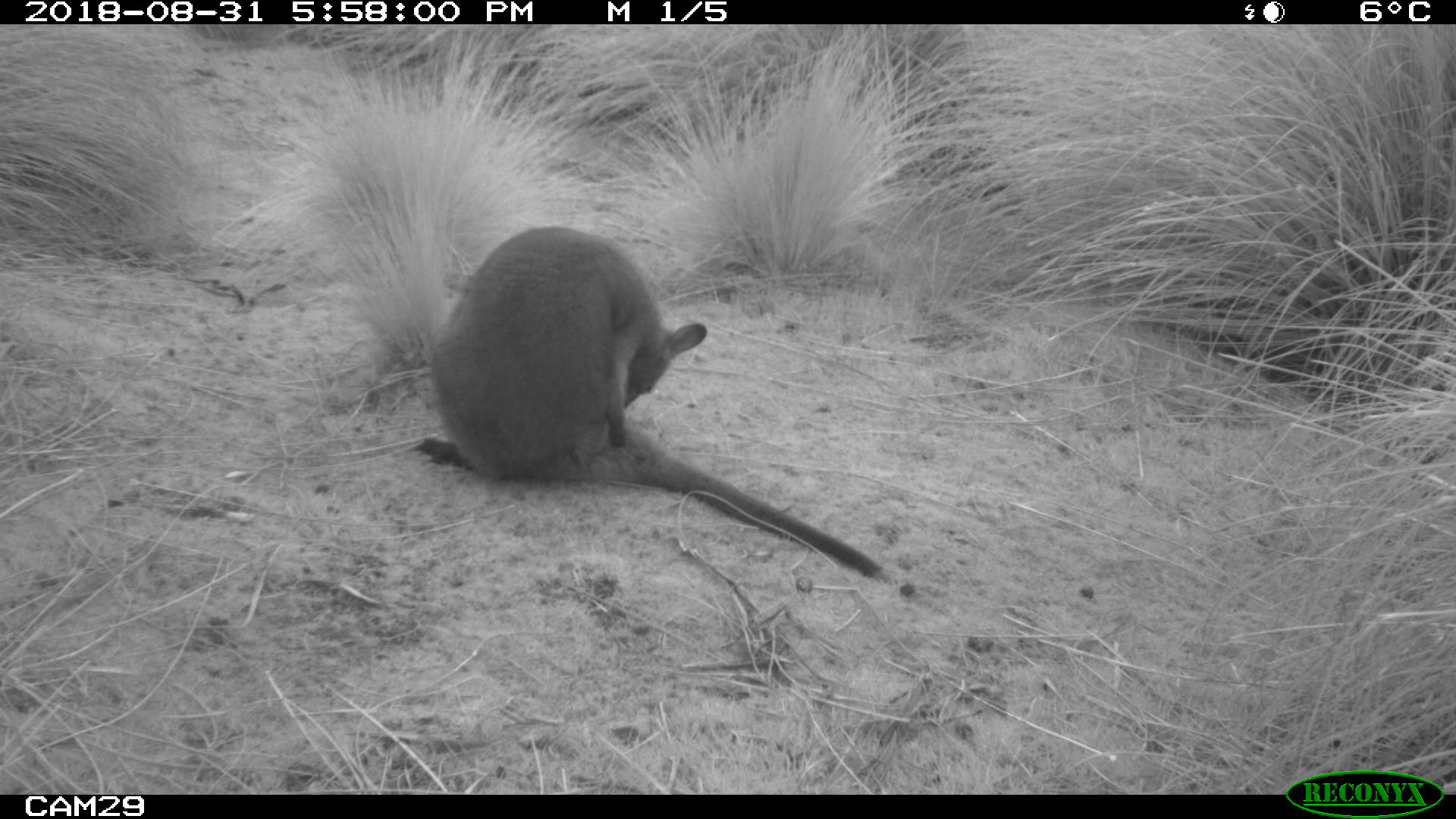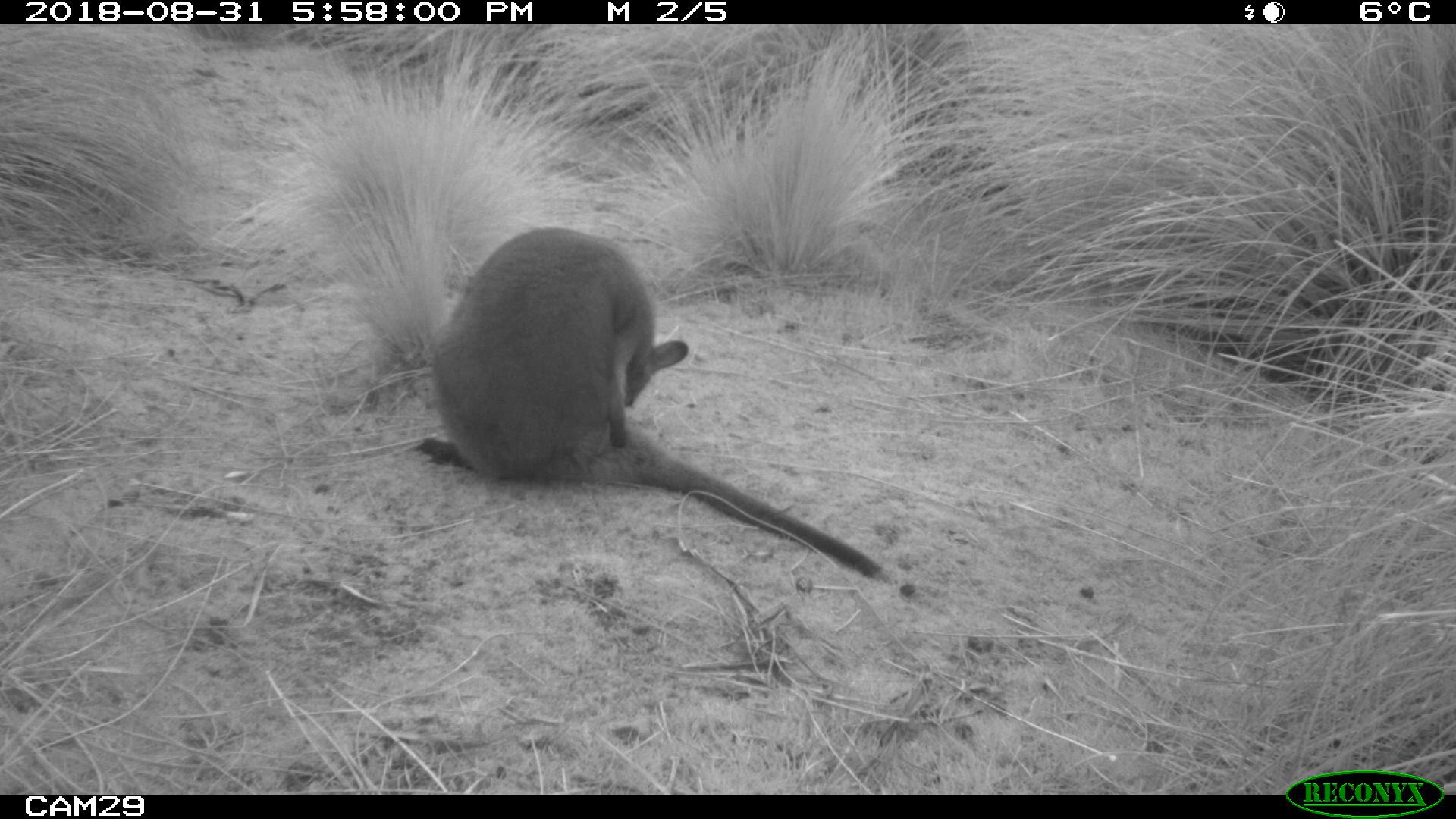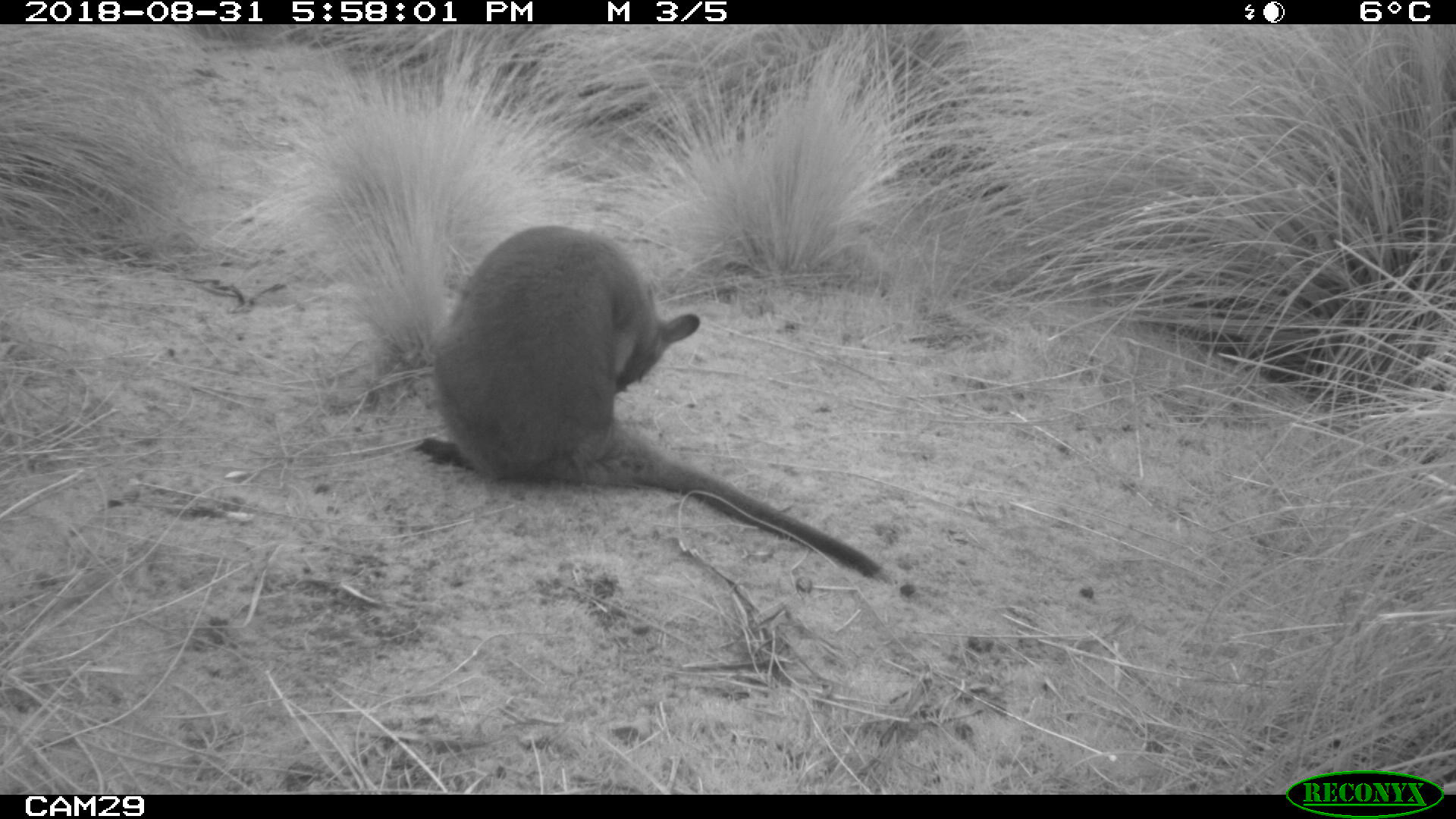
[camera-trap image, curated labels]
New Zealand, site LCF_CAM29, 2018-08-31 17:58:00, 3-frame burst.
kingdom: Animalia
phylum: Chordata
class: Mammalia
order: Diprotodontia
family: Macropodidae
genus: Notamacropus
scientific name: Notamacropus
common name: wallaby